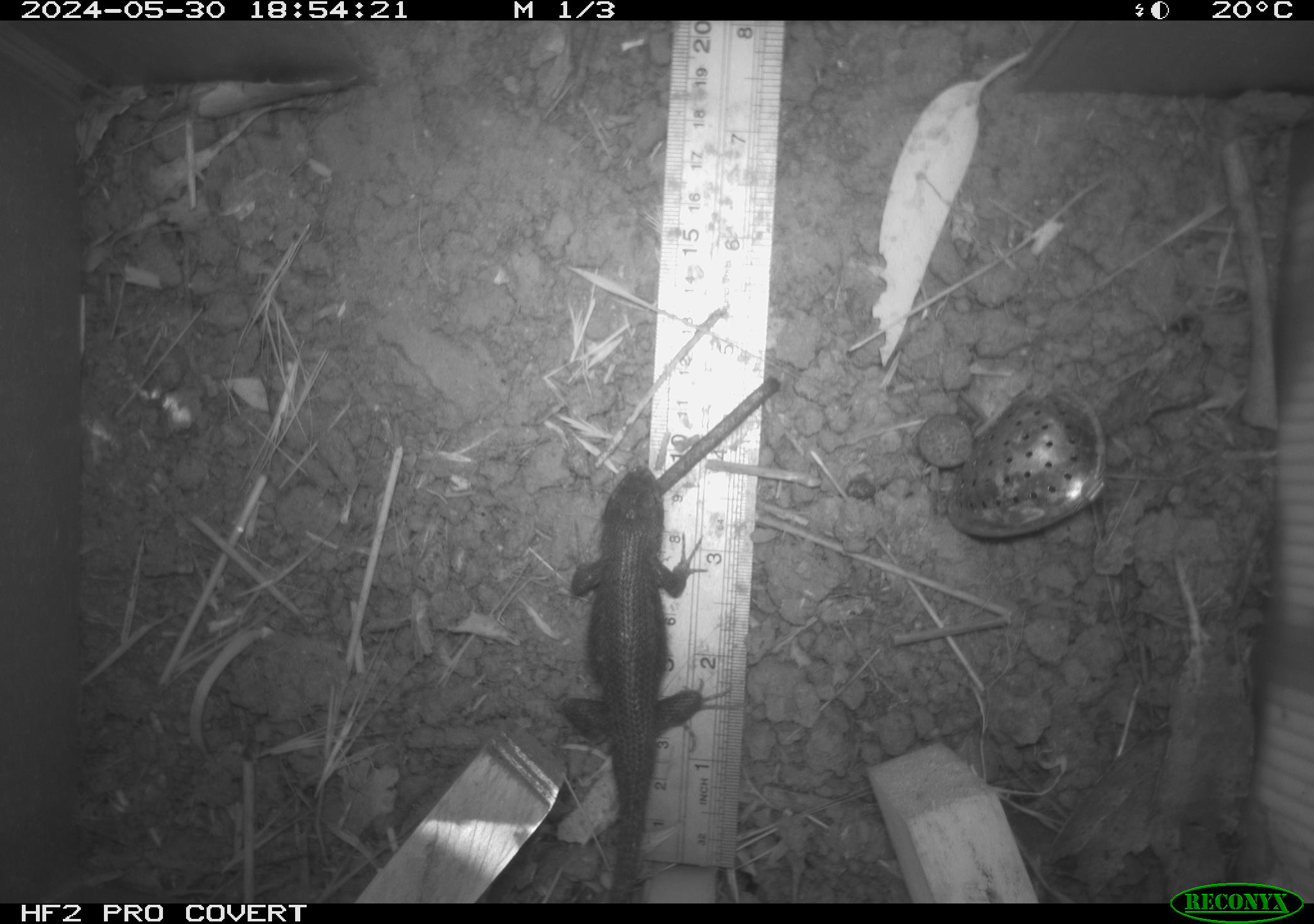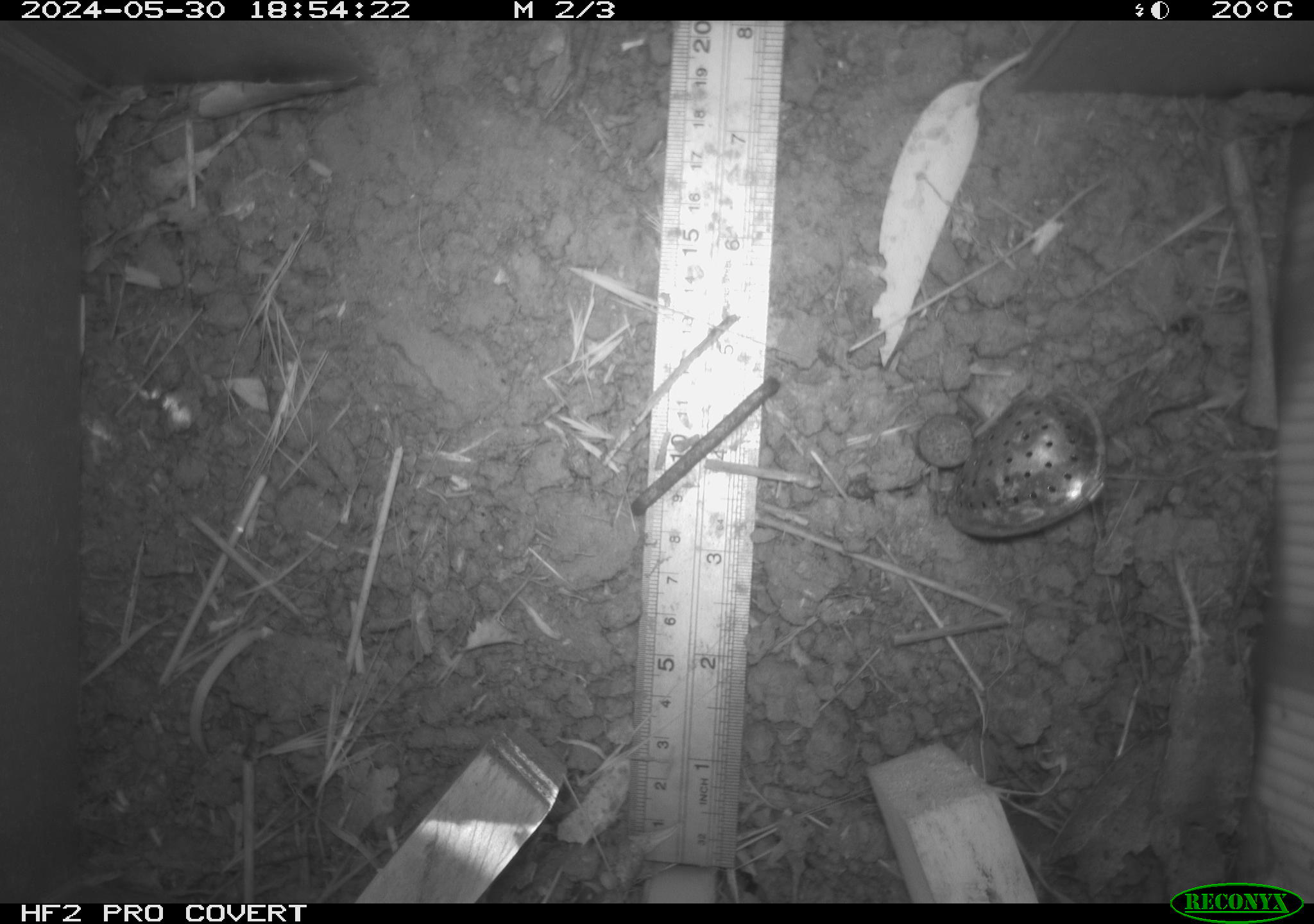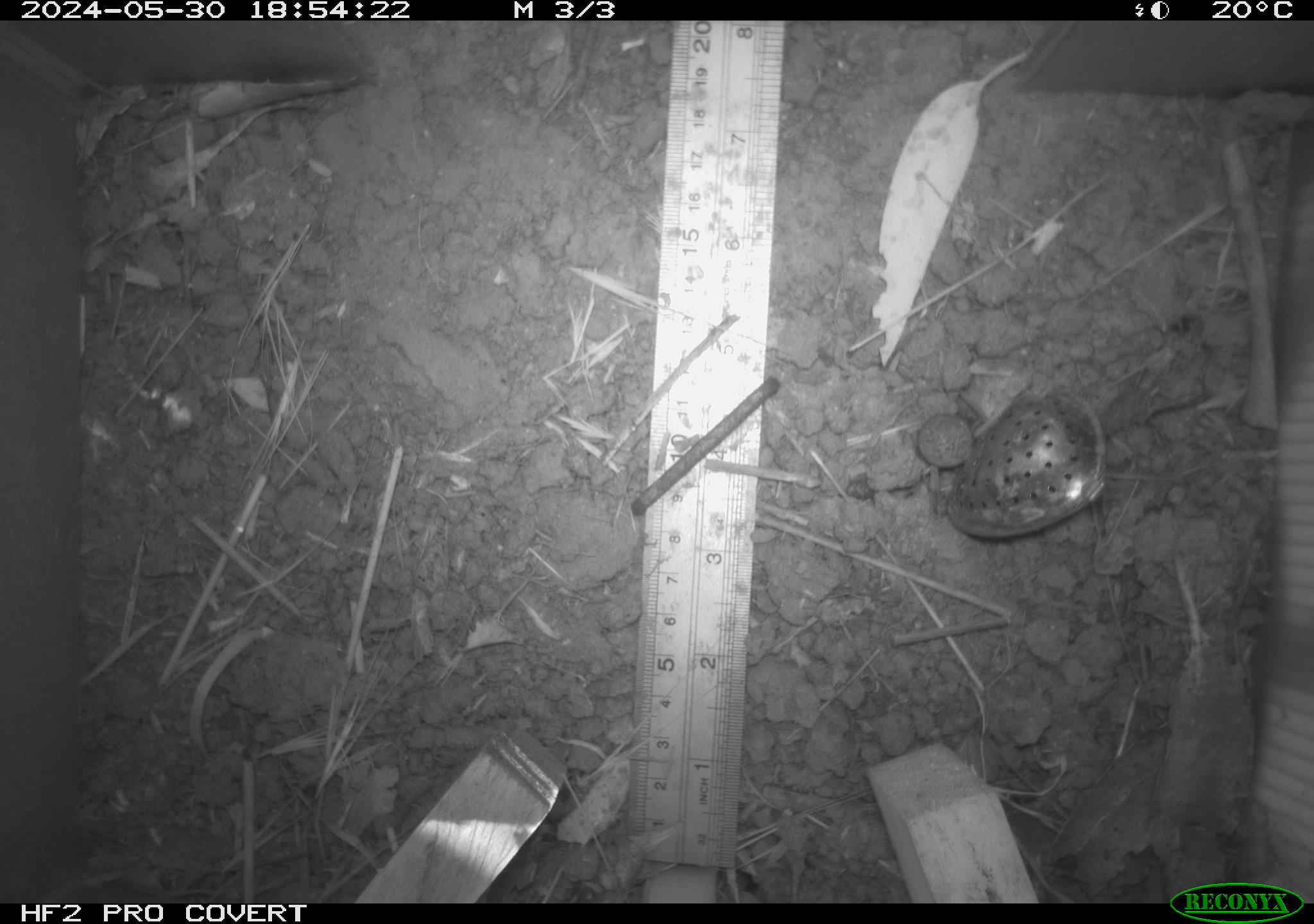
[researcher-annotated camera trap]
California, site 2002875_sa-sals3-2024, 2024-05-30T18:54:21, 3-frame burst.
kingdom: Animalia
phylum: Chordata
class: Reptilia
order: Squamata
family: Phrynosomatidae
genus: Sceloporus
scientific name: Sceloporus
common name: spiny lizards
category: sceloporus species